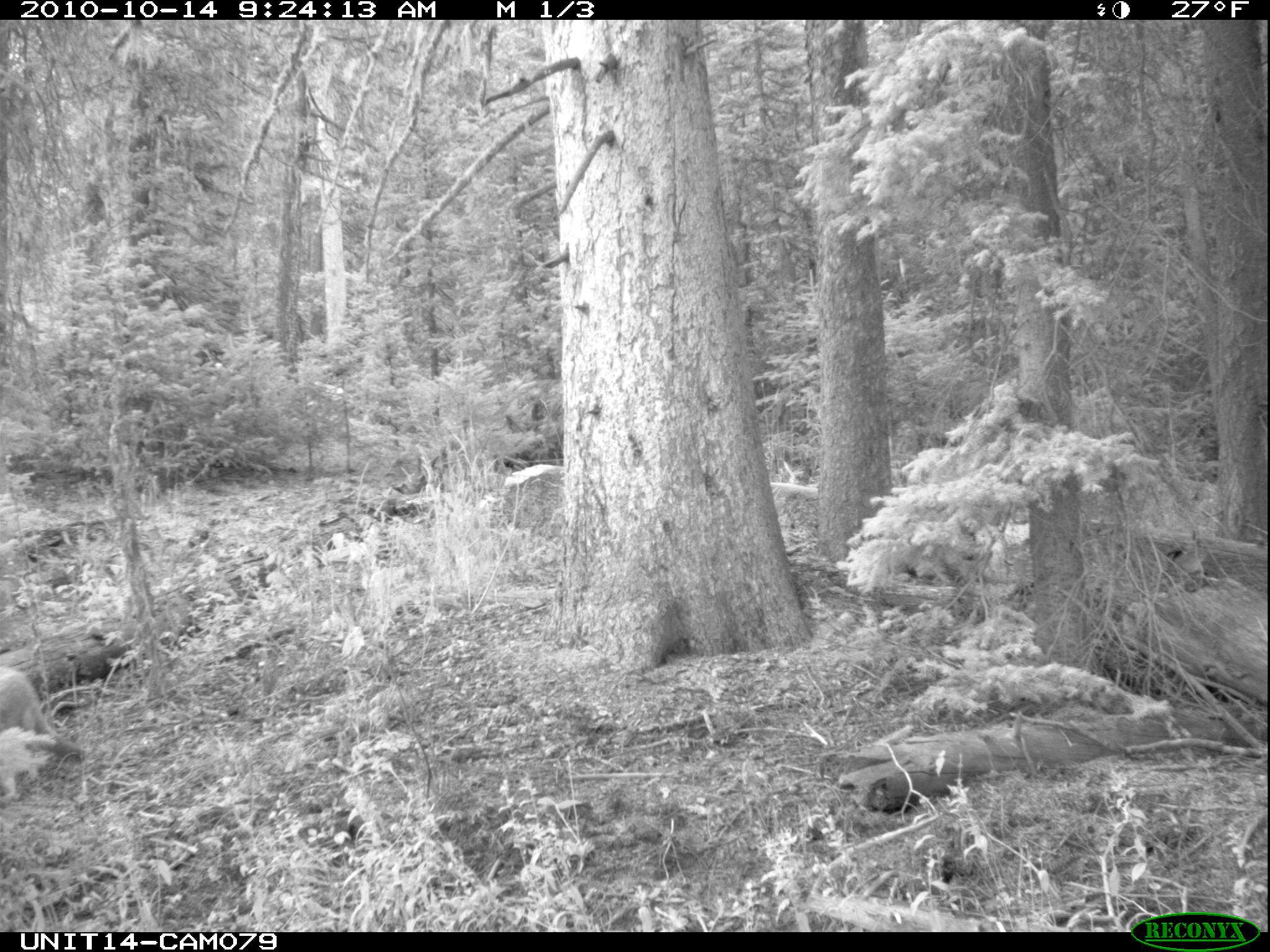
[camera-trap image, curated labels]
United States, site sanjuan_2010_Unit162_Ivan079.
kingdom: Animalia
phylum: Chordata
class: Mammalia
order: Carnivora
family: Canidae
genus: Canis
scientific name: Canis latrans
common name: coyote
Canis latrans (coyote).